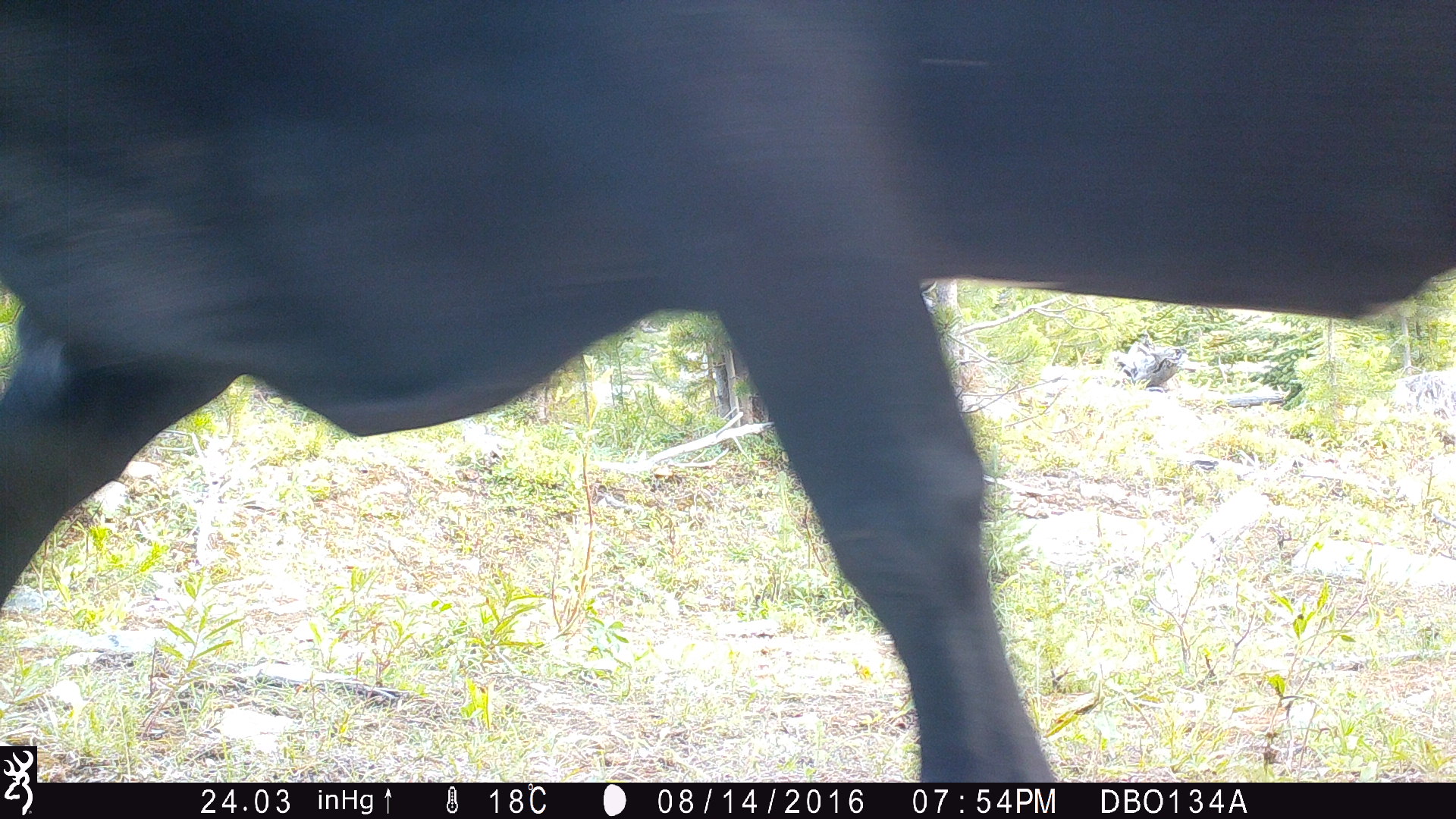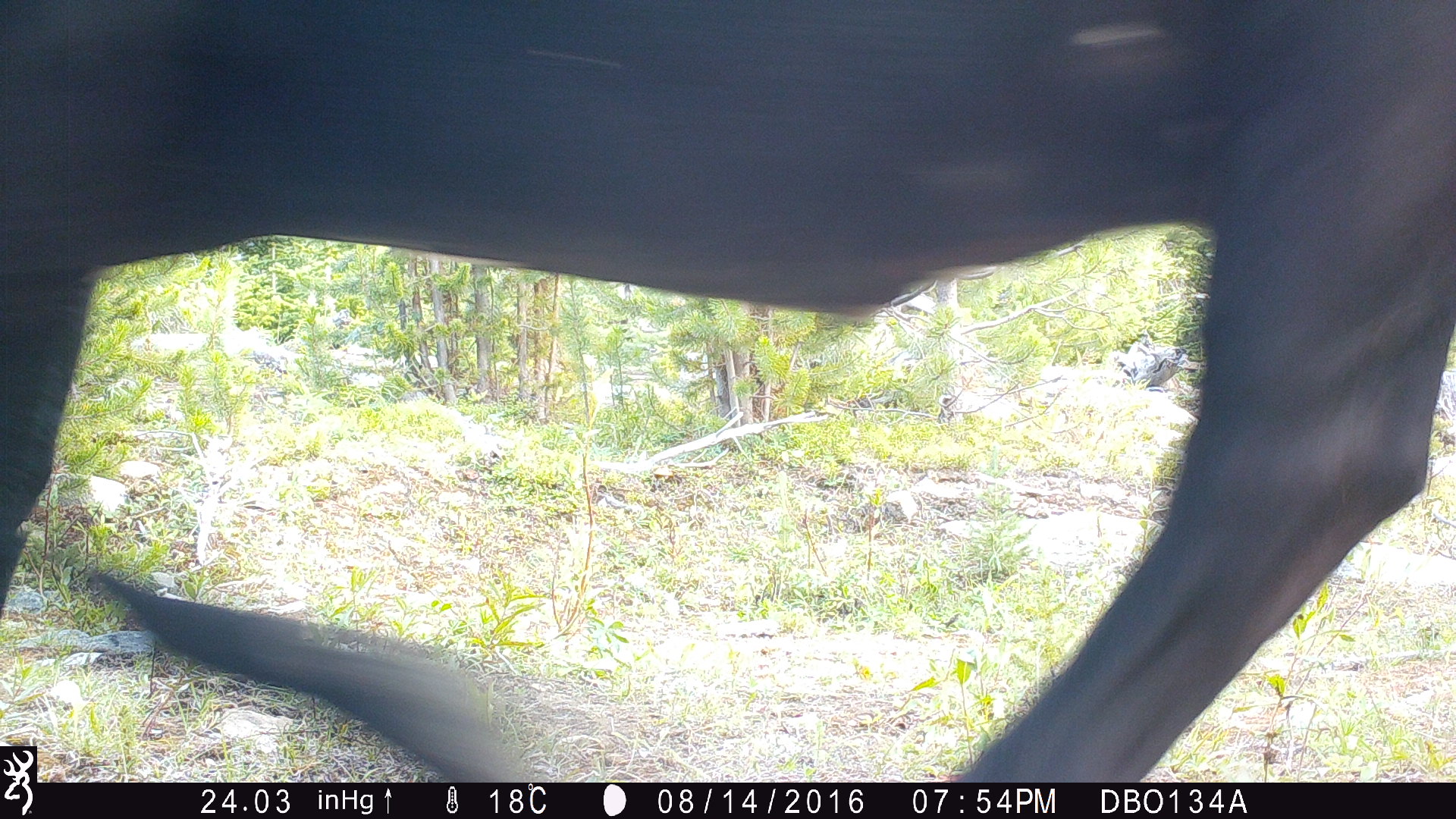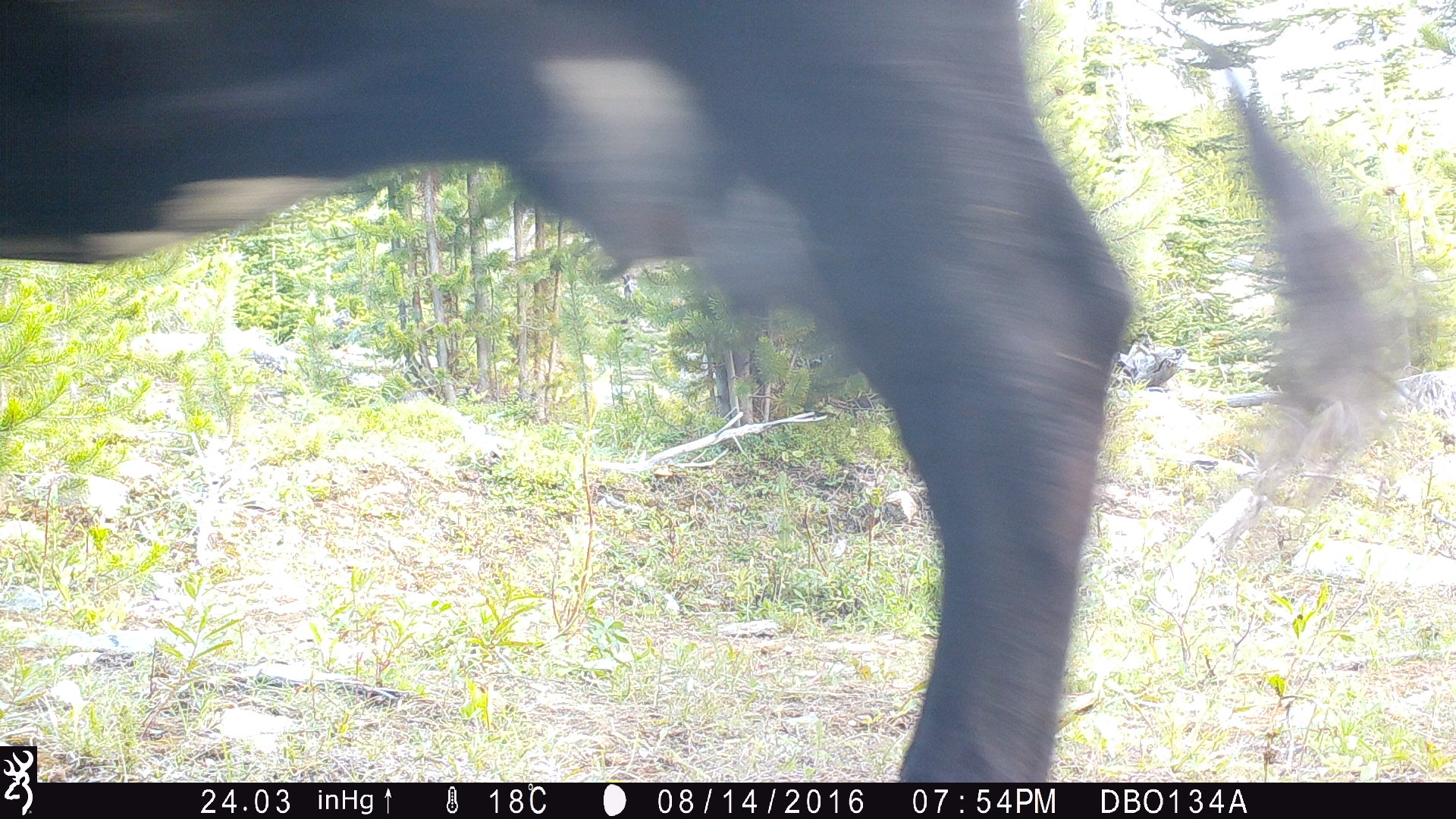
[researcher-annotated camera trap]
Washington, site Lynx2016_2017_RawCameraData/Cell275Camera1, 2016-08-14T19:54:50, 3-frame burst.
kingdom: Animalia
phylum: Chordata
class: Mammalia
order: Artiodactyla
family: Bovidae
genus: Bos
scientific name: Bos taurus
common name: domestic cattle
Domestic cattle (Bos taurus). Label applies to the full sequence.